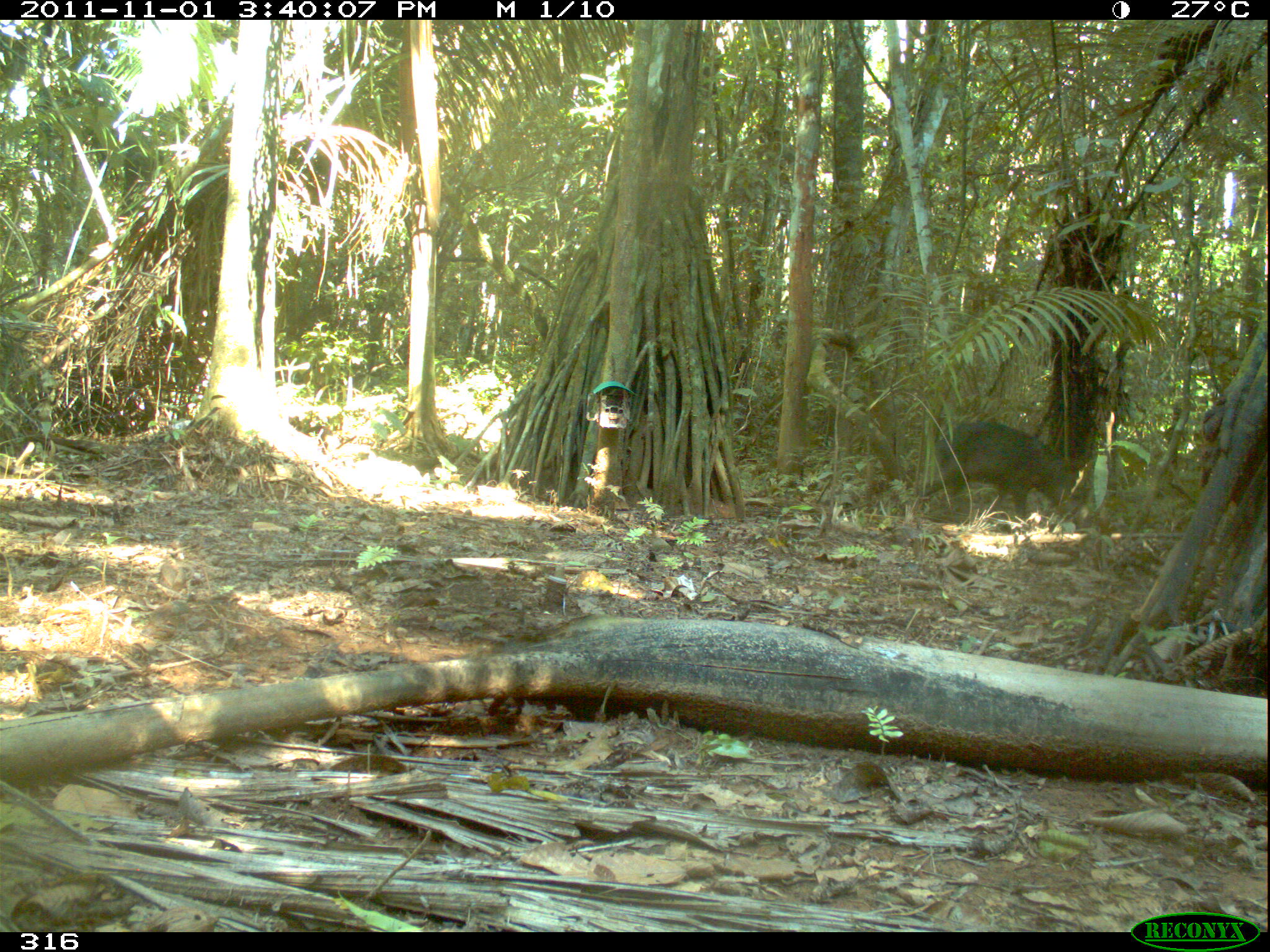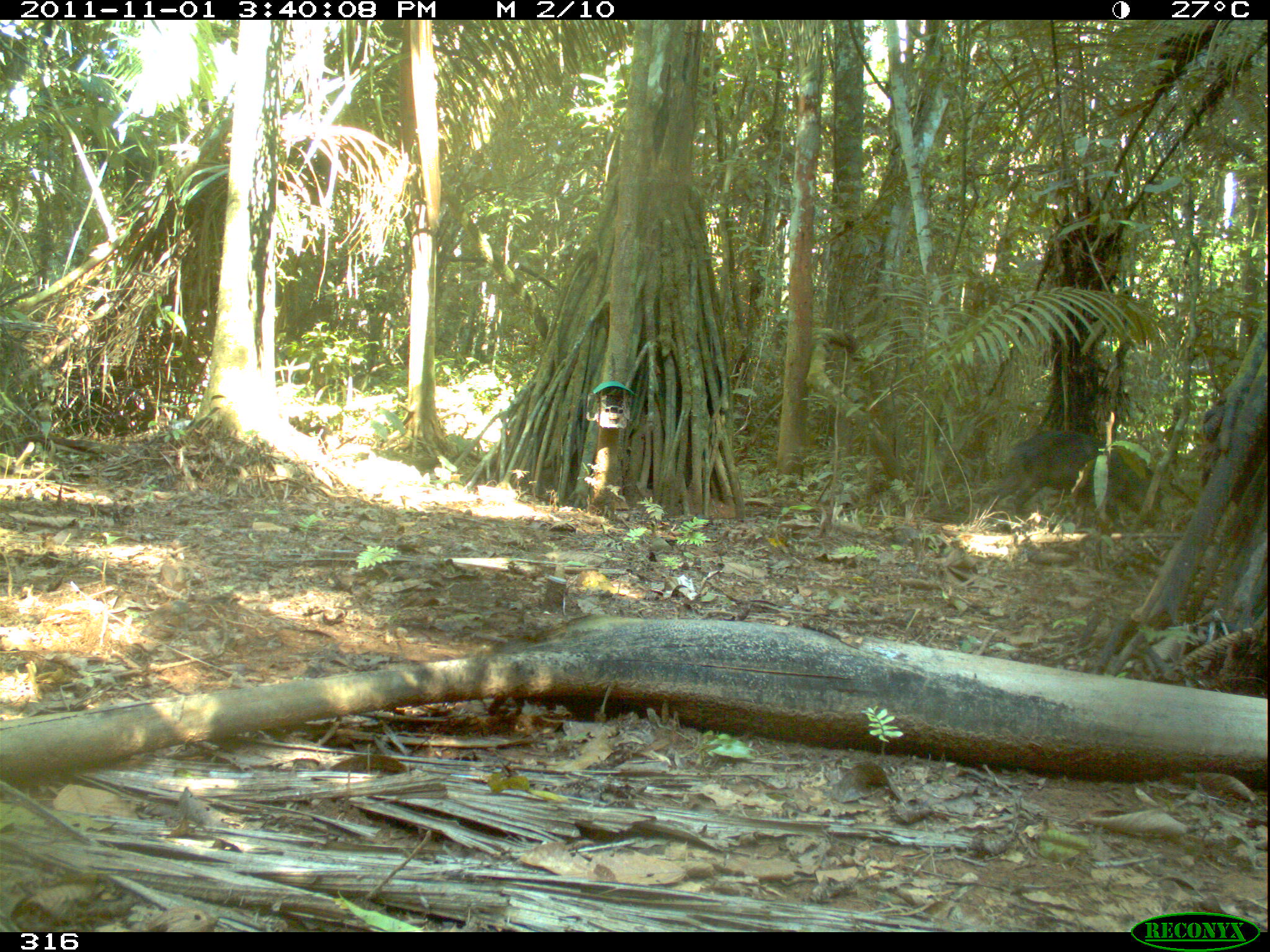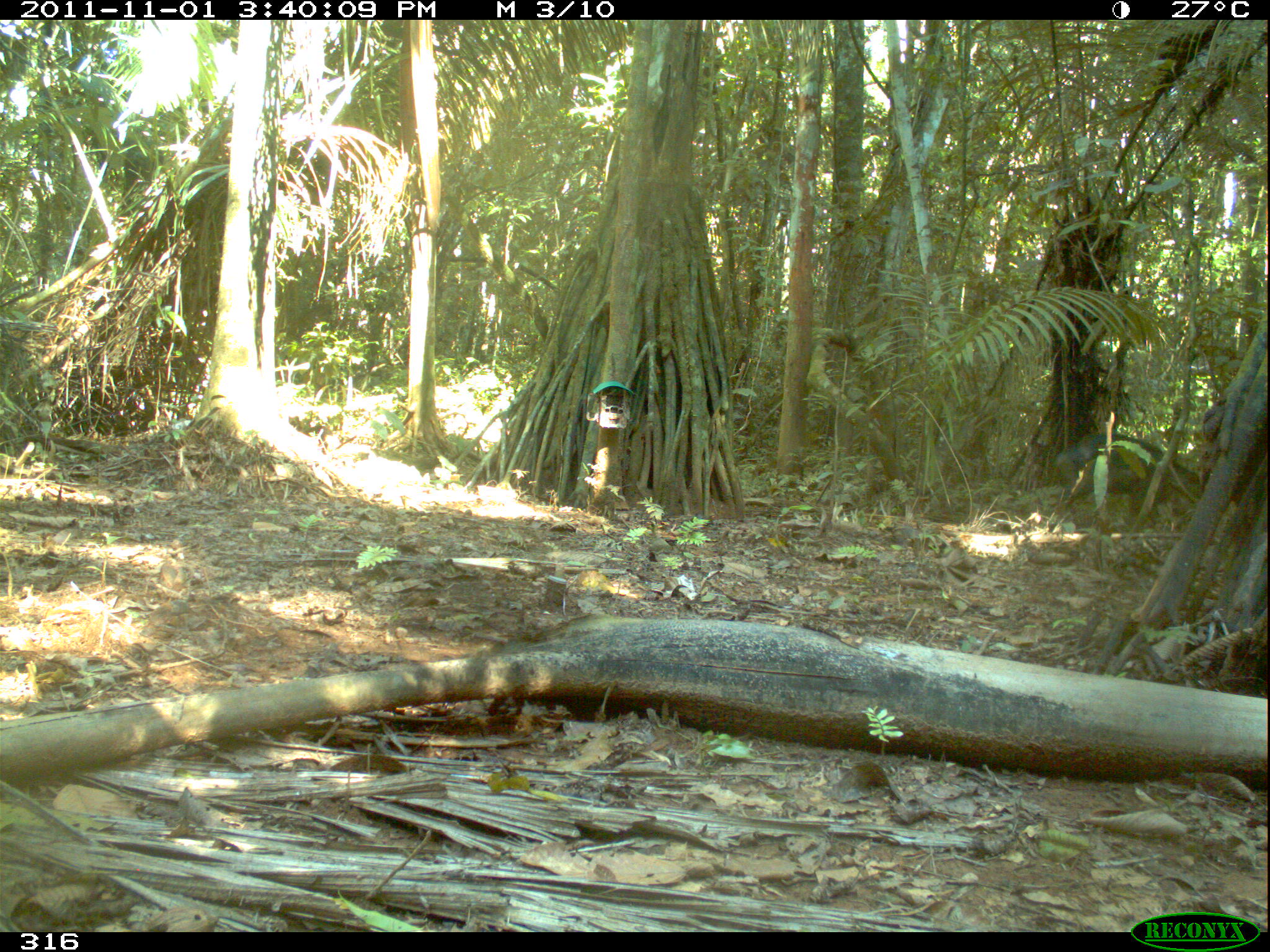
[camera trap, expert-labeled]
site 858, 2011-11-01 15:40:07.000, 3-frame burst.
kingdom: Animalia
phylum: Chordata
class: Mammalia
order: Artiodactyla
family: Tayassuidae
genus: Tayassu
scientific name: Tayassu pecari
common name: white-lipped peccary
Tayassu pecari (white-lipped peccary).